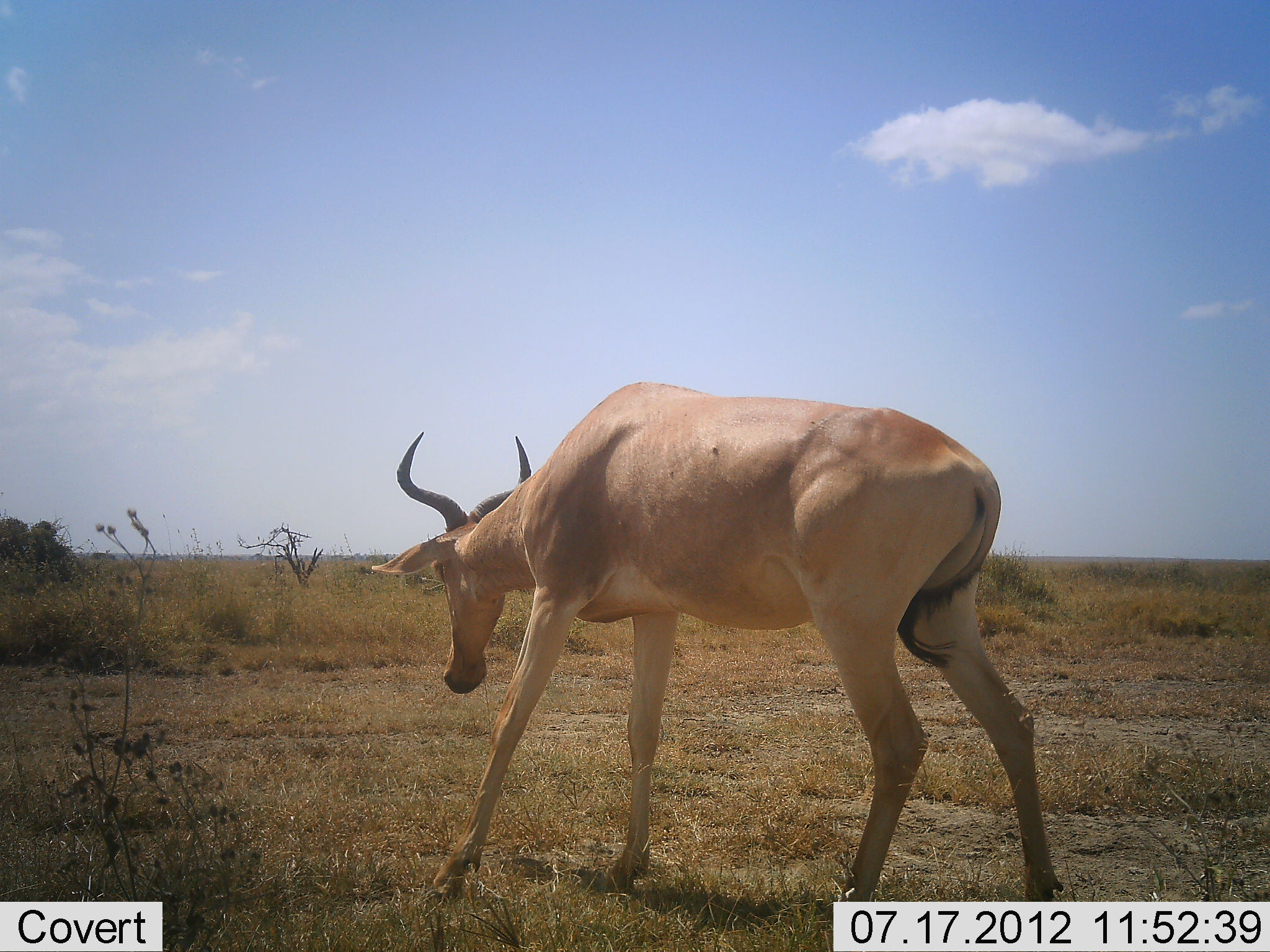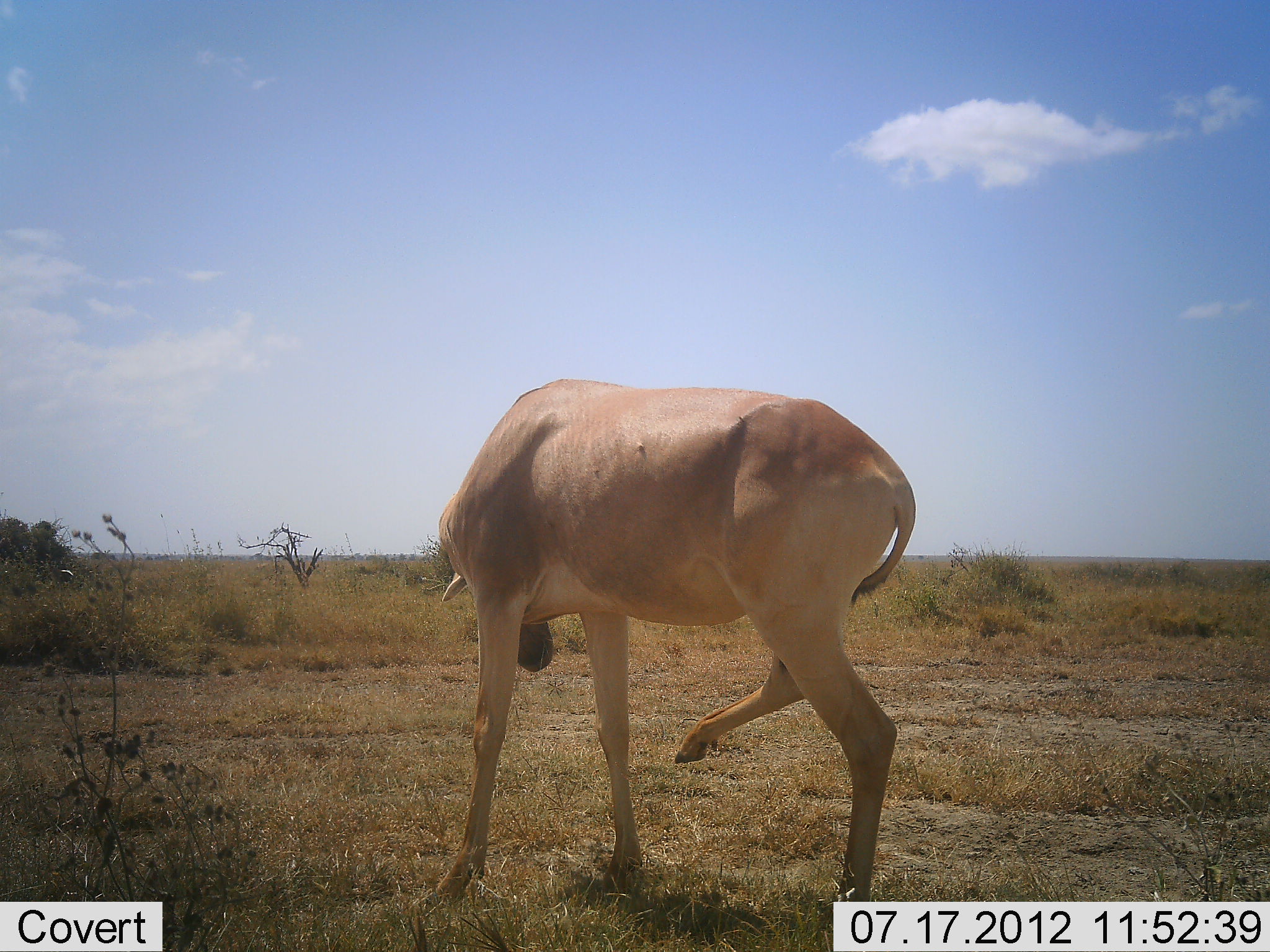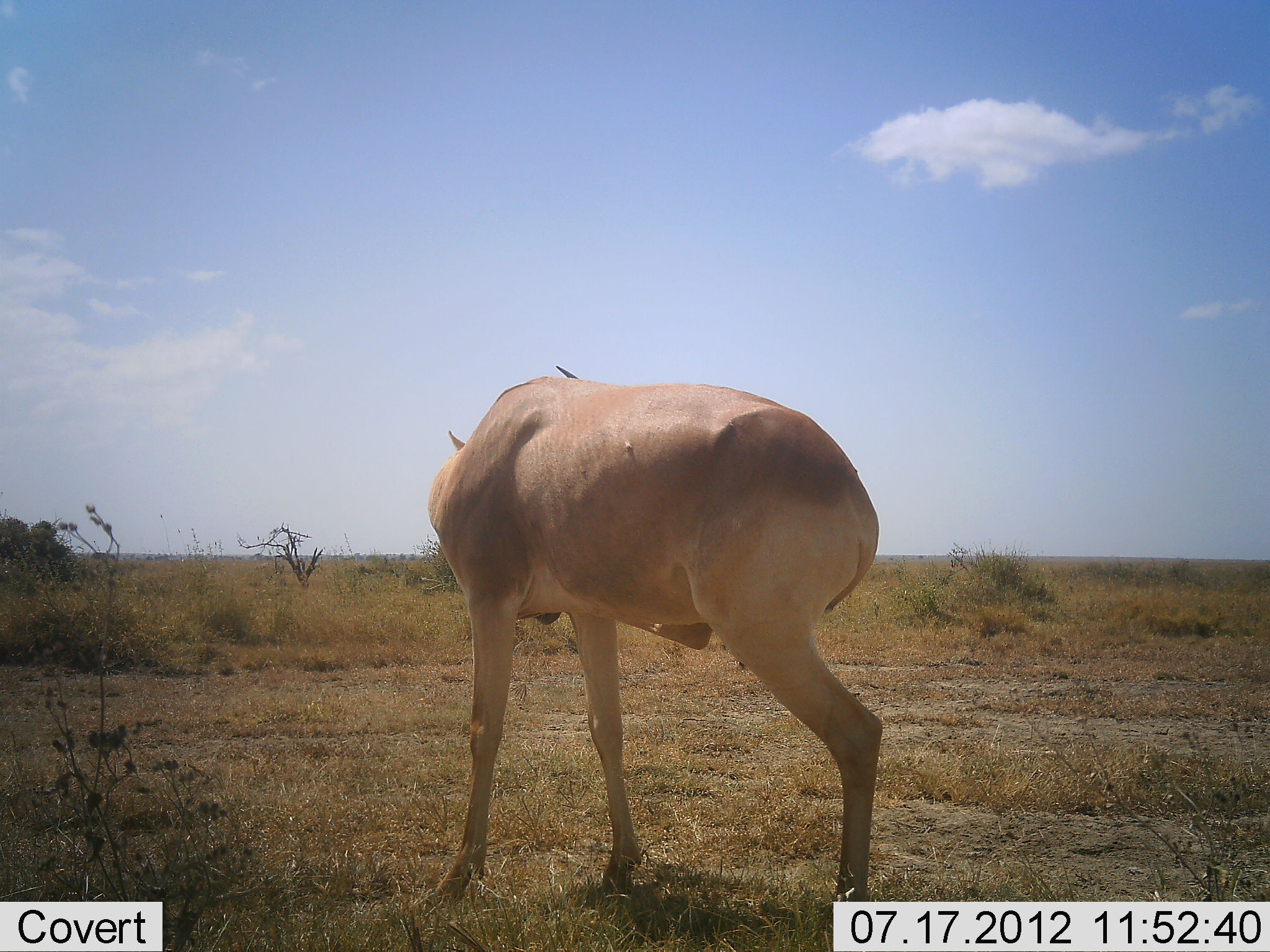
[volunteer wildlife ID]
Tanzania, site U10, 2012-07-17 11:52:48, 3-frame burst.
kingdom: Animalia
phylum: Chordata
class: Mammalia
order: Artiodactyla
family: Bovidae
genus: Alcelaphus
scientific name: Alcelaphus buselaphus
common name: hartebeest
Hartebeest (Alcelaphus buselaphus), count 1. Behavior (volunteer vote fractions): standing 100%, resting 0%, moving 0%, interacting 10%. Young present (vote fraction): 0%. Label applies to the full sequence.